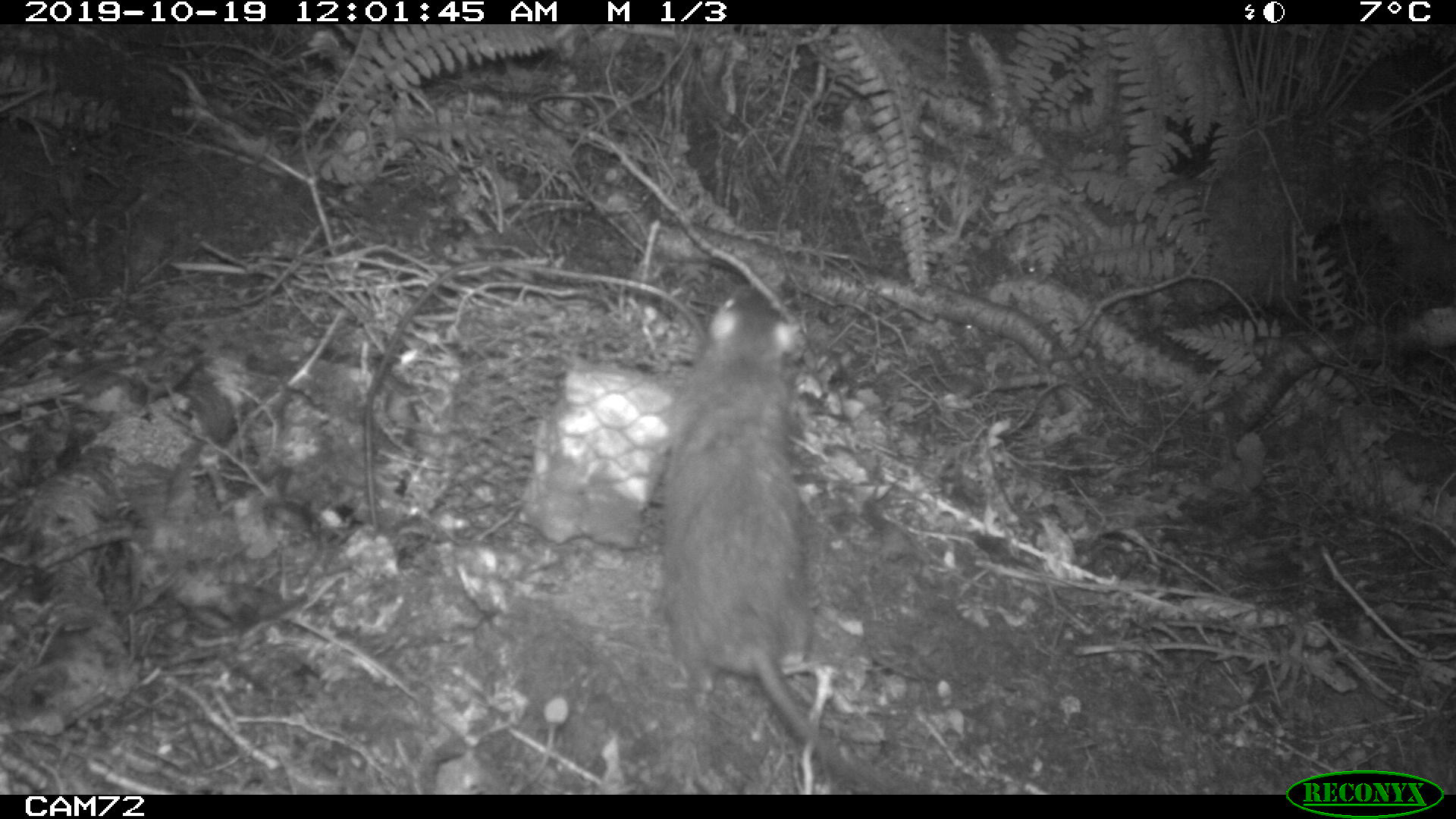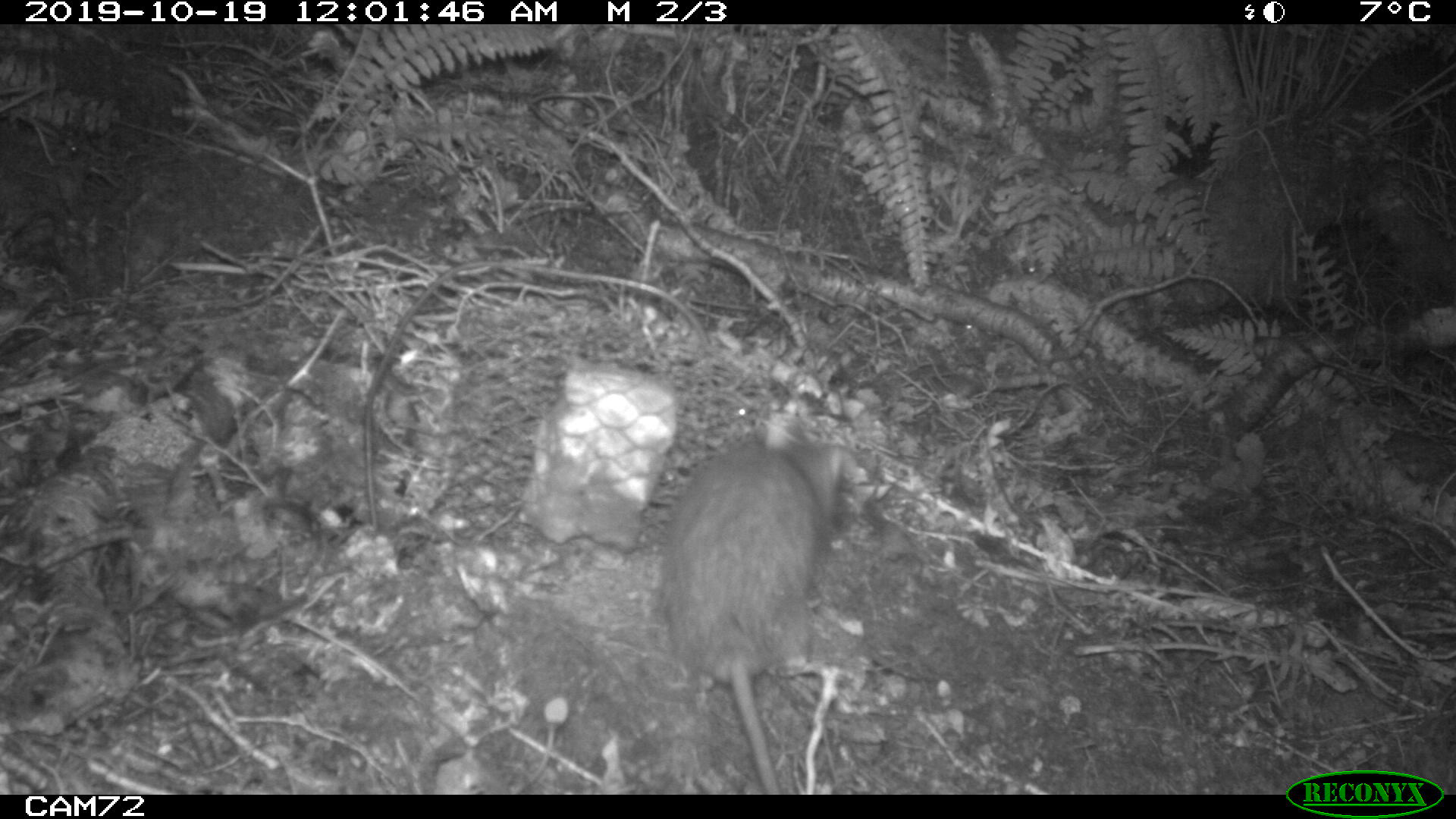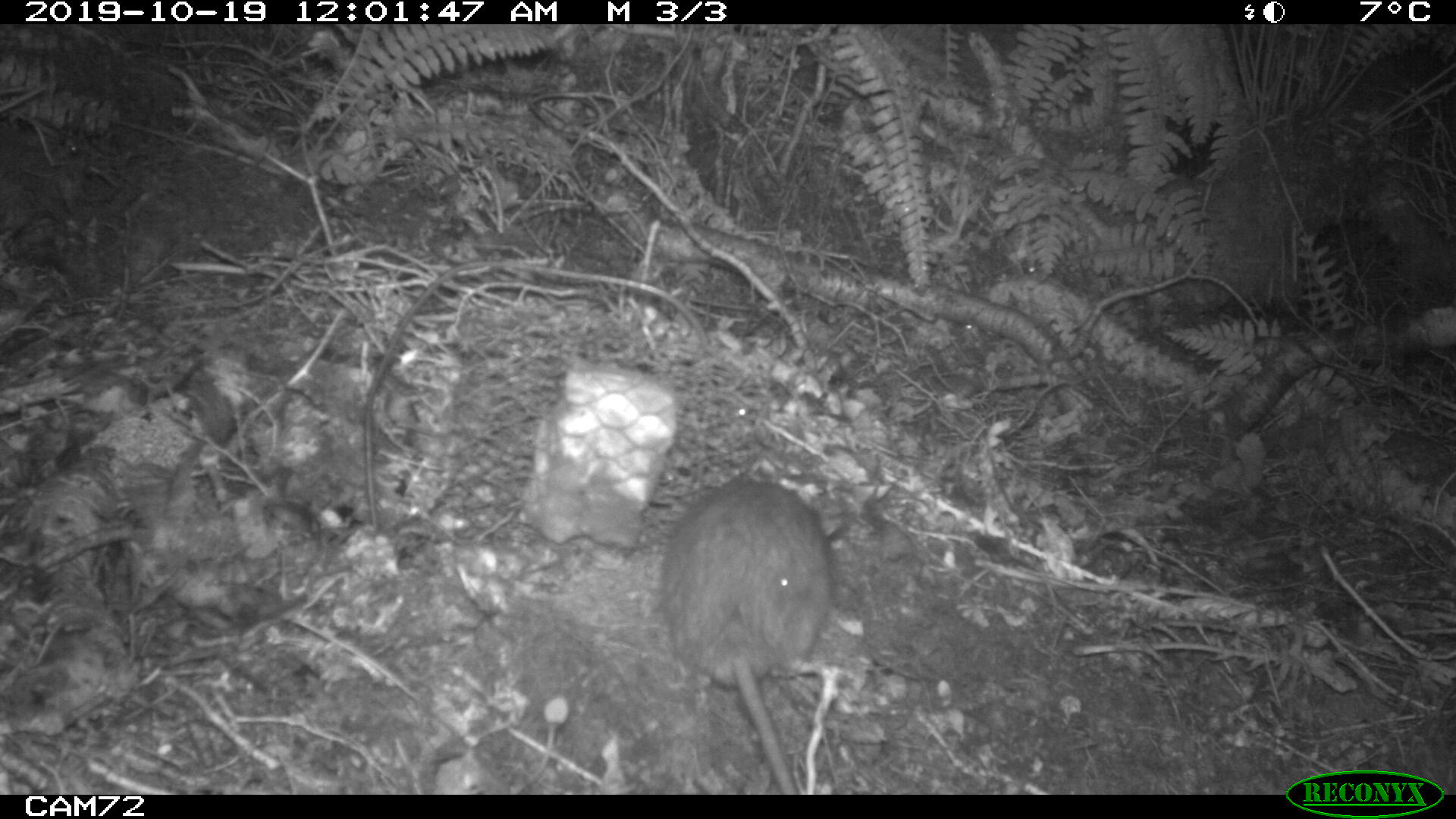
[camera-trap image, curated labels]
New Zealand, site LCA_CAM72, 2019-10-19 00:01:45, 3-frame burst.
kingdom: Animalia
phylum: Chordata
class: Mammalia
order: Rodentia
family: Muridae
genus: Rattus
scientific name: Rattus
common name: rat